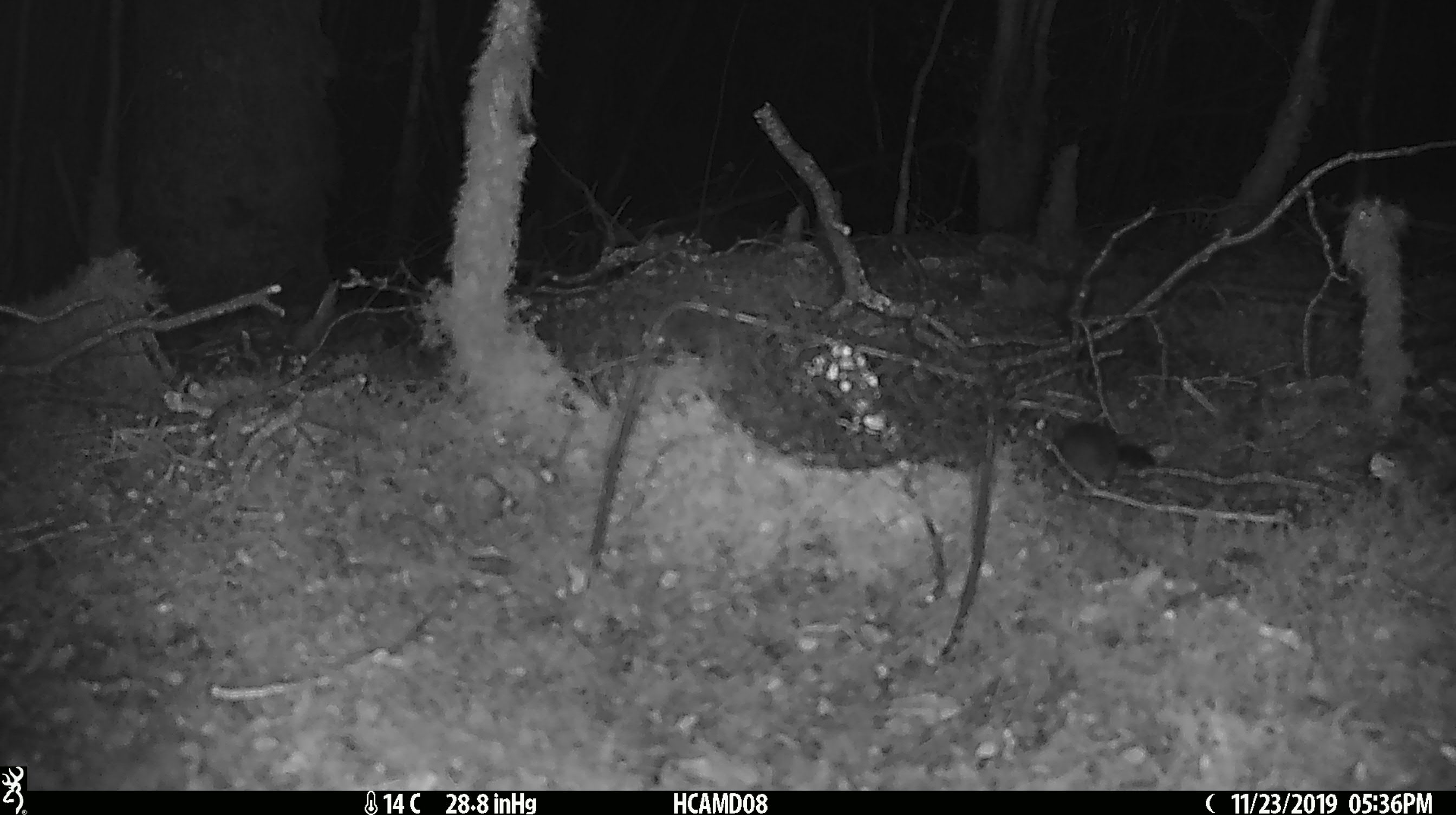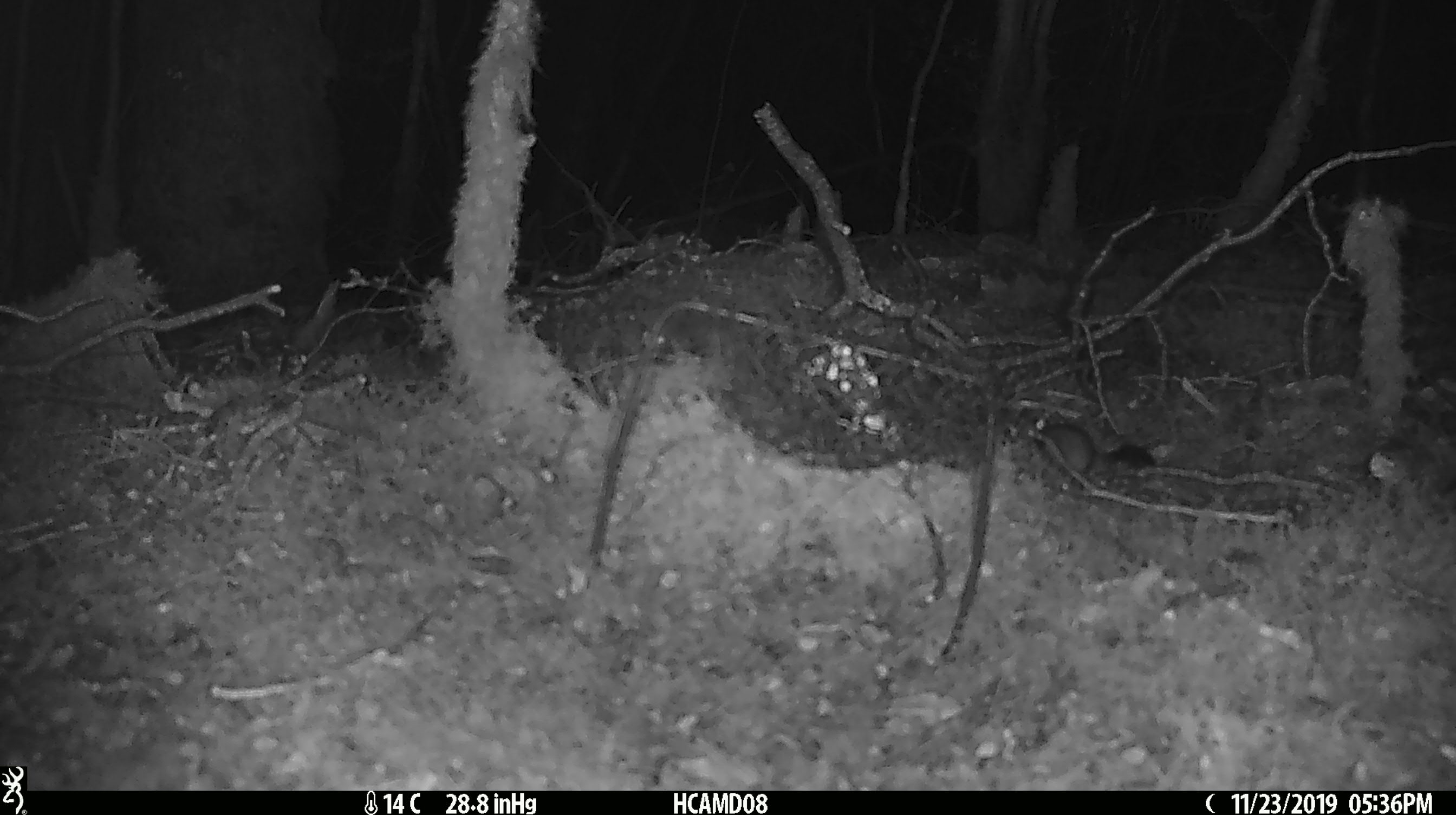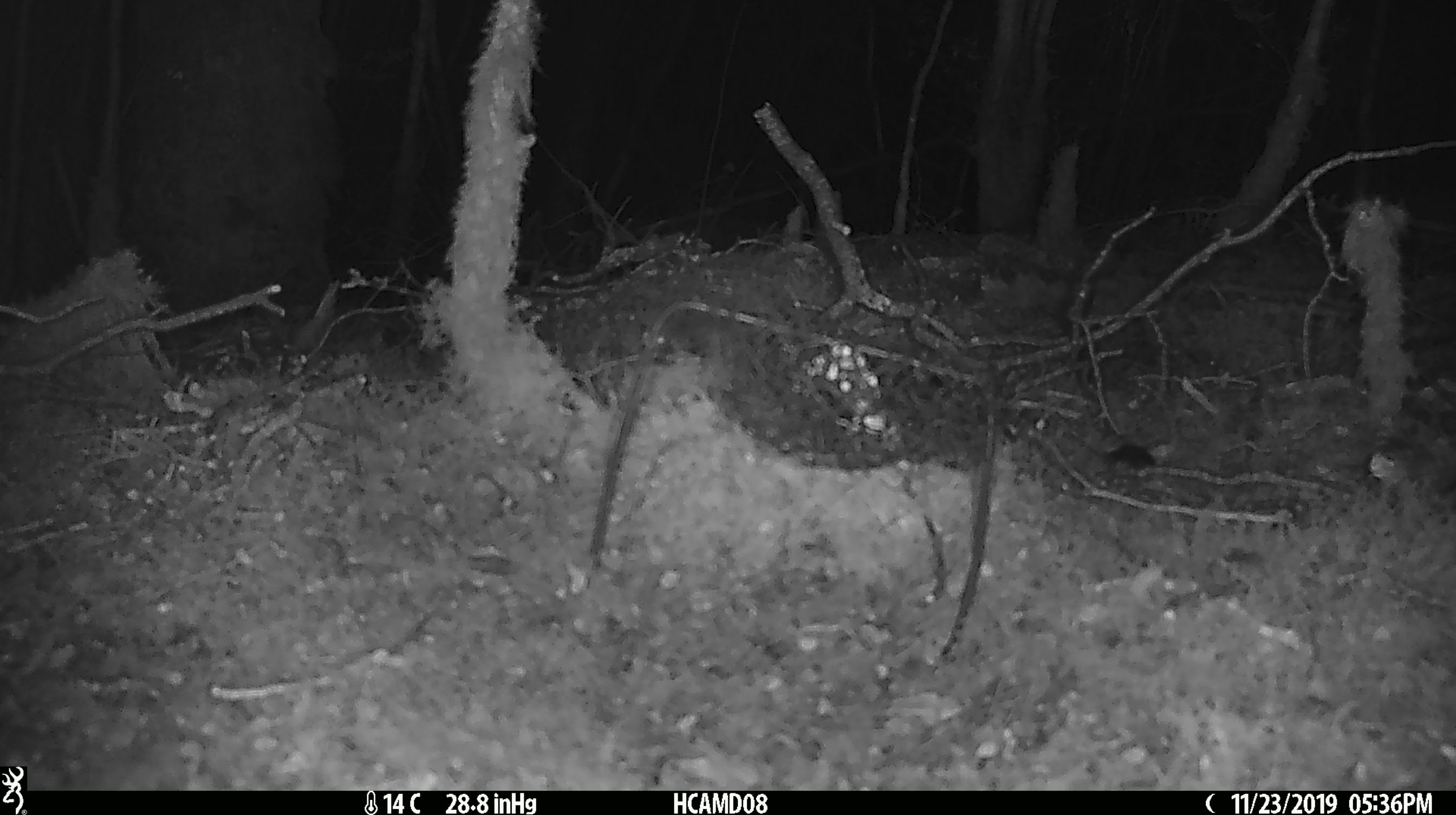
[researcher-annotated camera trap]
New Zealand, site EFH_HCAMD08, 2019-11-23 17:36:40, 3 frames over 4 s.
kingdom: Animalia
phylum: Chordata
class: Mammalia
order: Rodentia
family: Muridae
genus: Mus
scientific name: Mus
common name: mouse